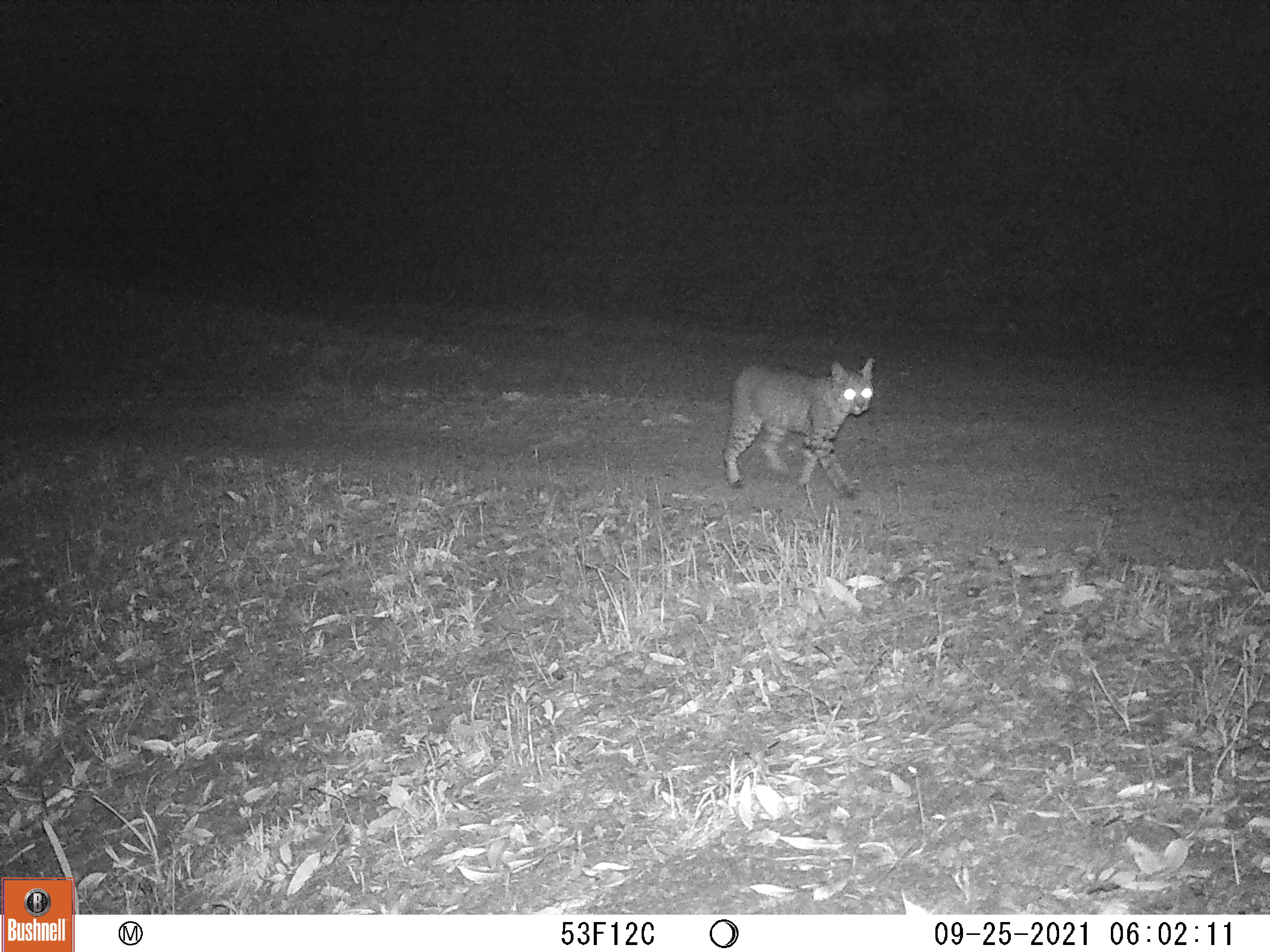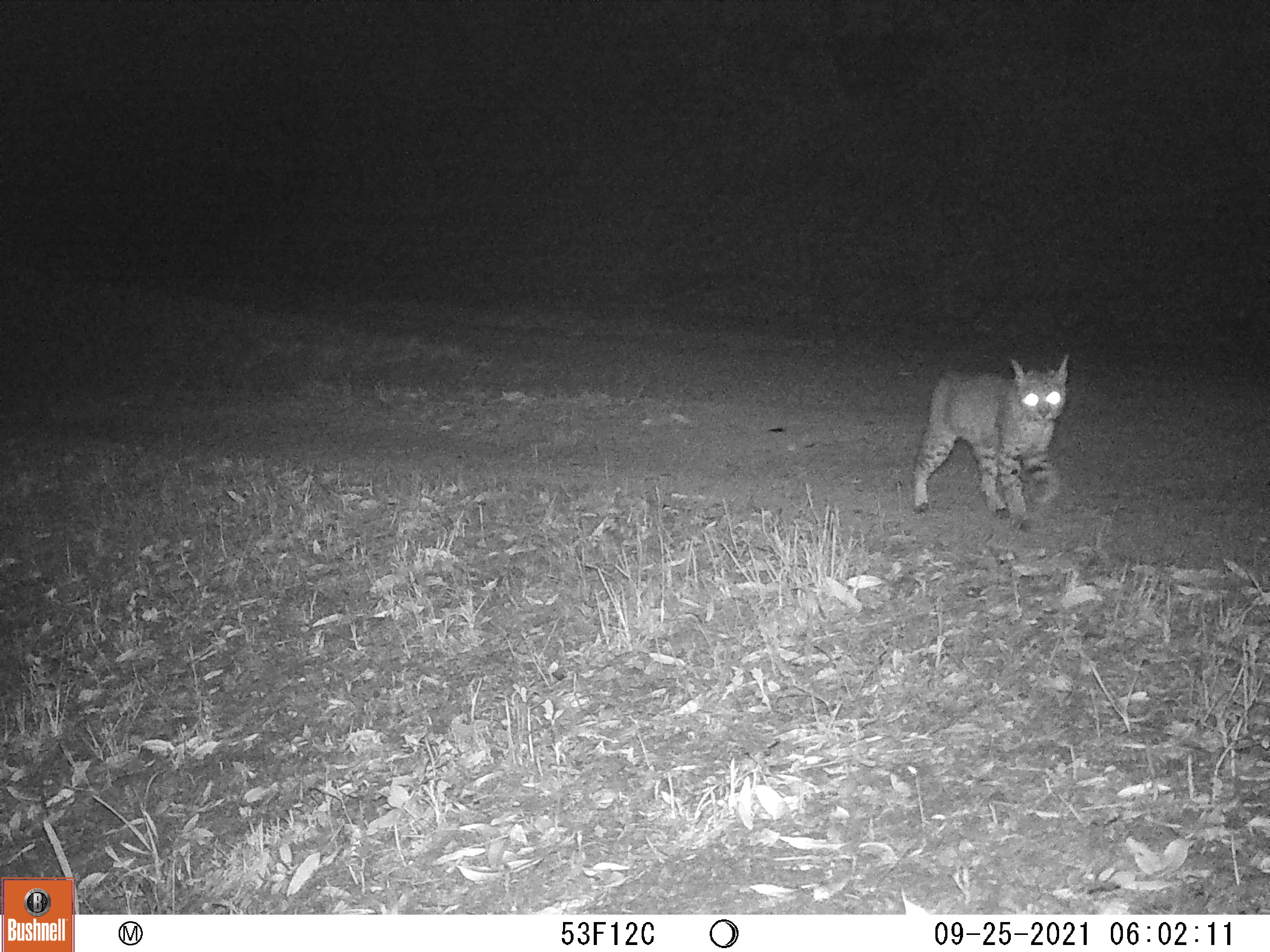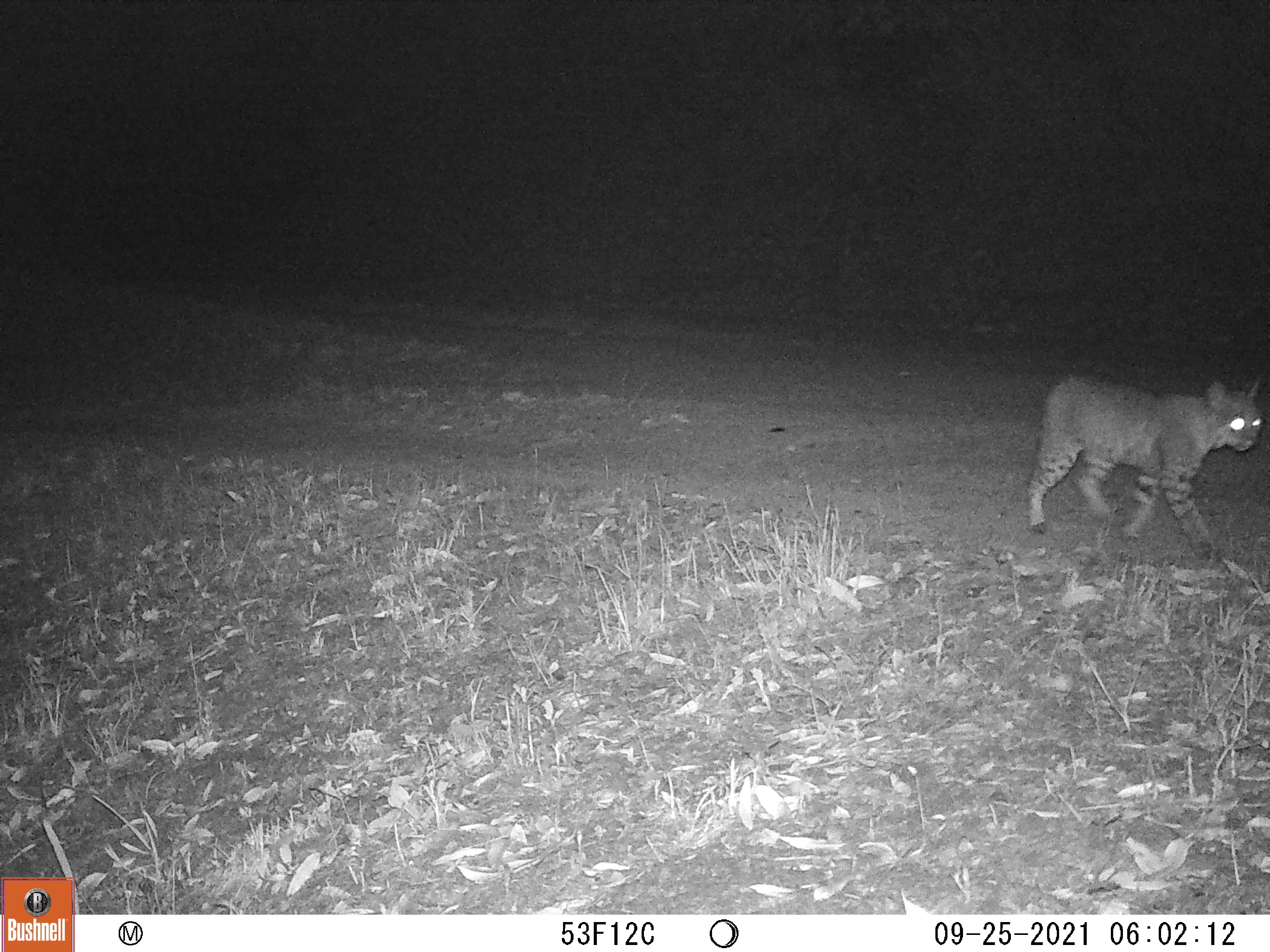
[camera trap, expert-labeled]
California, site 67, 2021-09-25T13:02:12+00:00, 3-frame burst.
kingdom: Animalia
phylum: Chordata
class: Mammalia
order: Carnivora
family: Felidae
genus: Lynx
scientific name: Lynx rufus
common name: bobcat